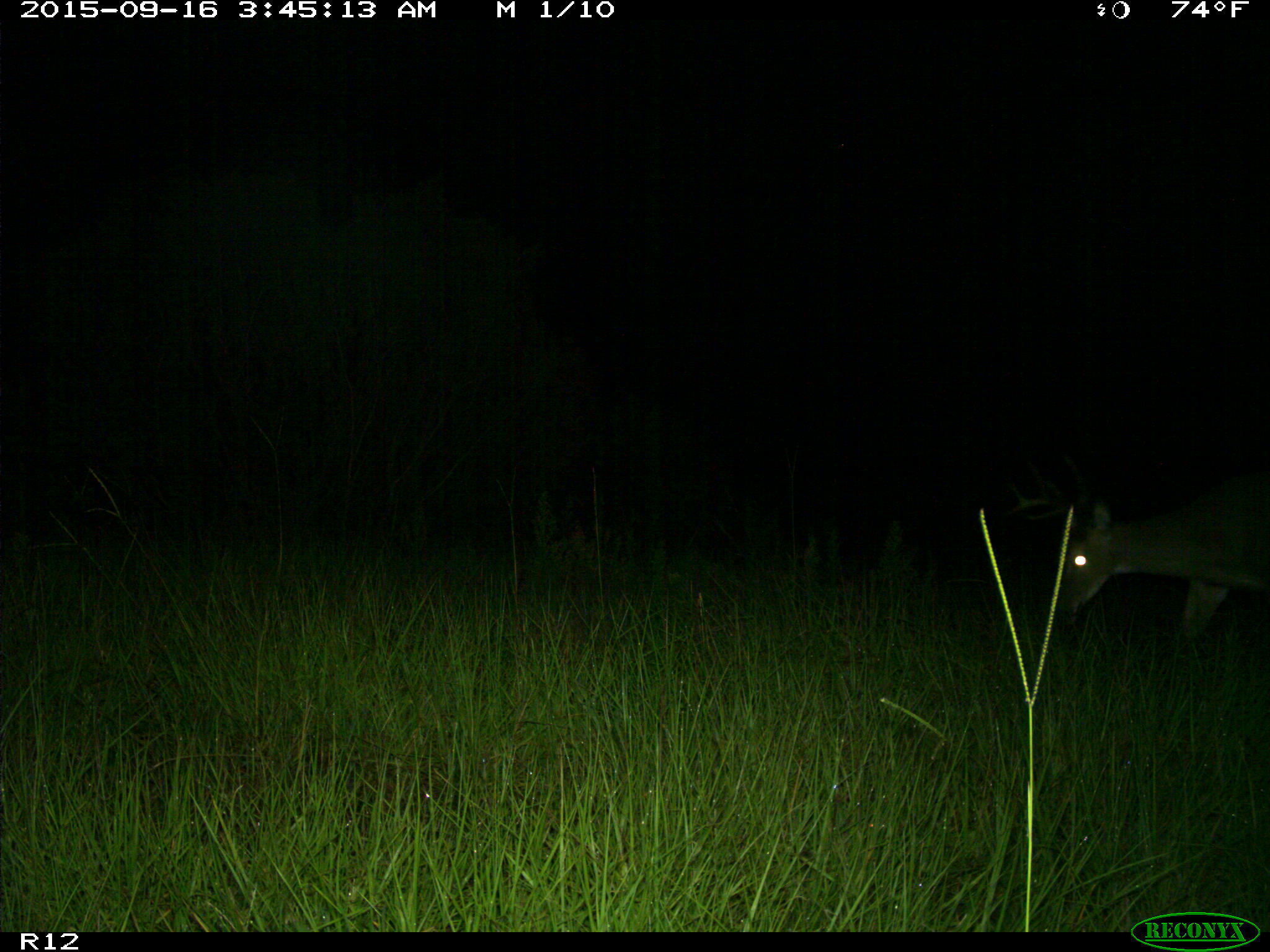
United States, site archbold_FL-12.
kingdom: Animalia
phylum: Chordata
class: Mammalia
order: Artiodactyla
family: Cervidae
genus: Odocoileus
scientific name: Odocoileus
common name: deer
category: unidentified deer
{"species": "unidentified deer (deer) (Odocoileus)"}